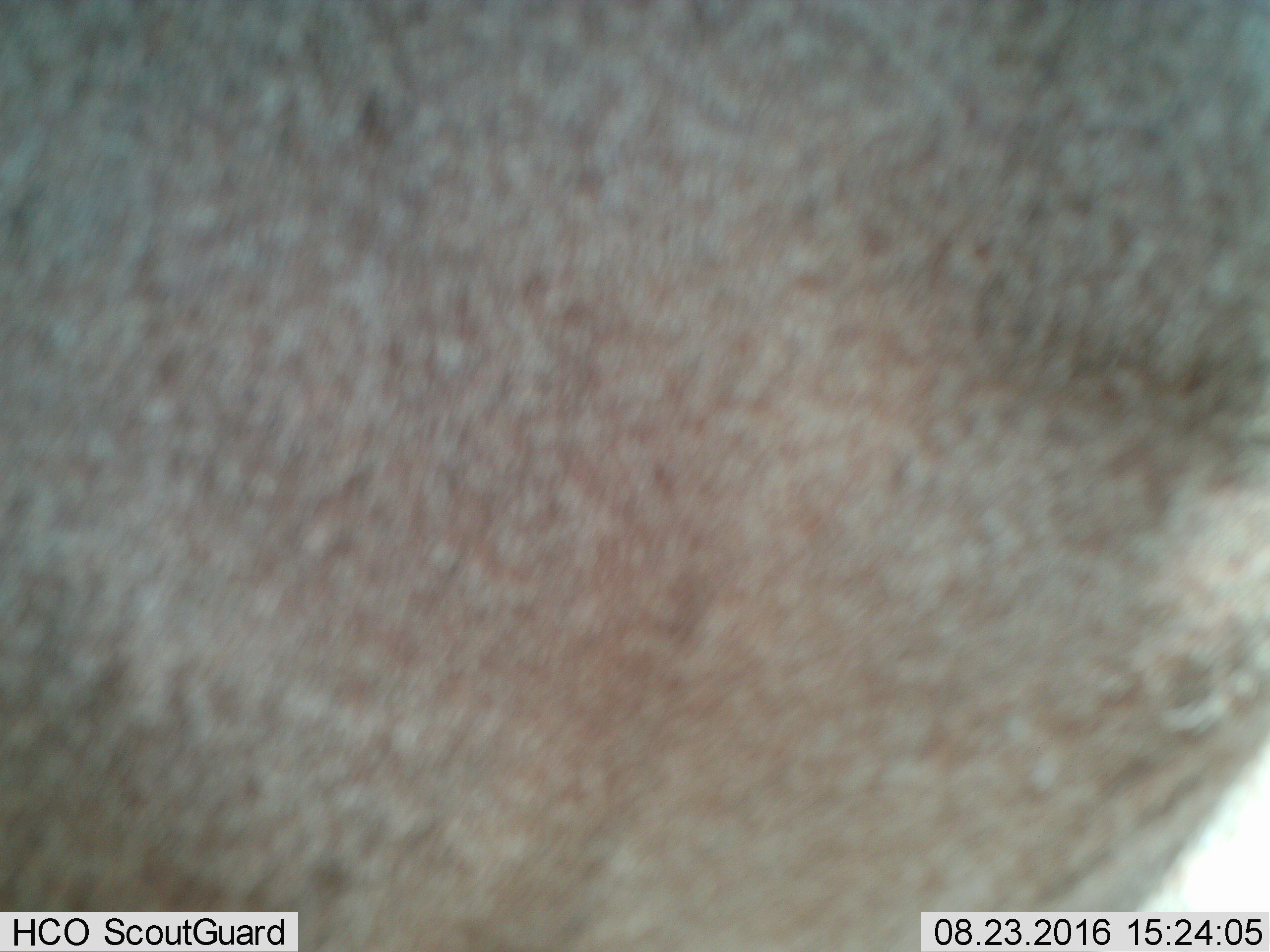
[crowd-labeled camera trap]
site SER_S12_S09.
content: unidentified animal